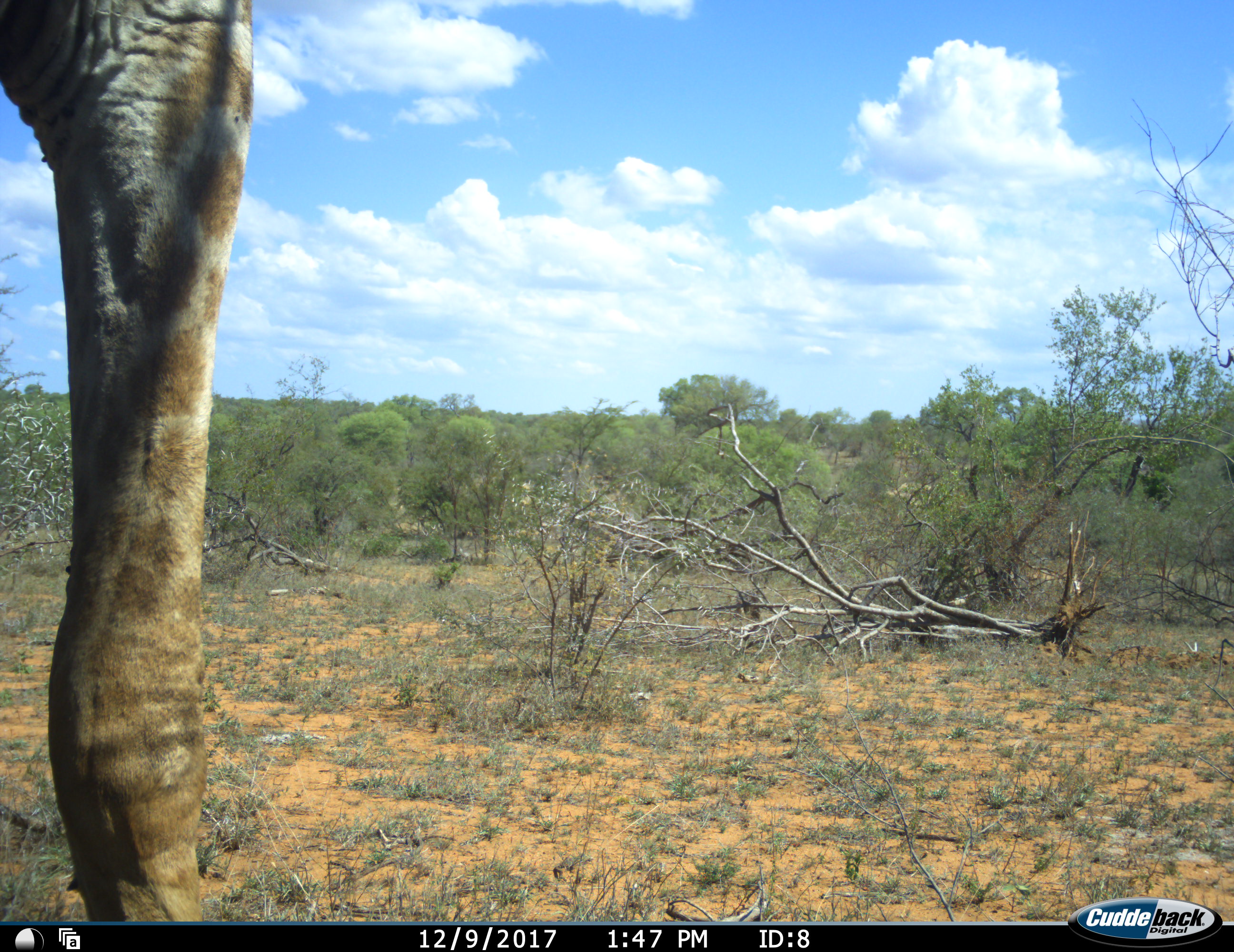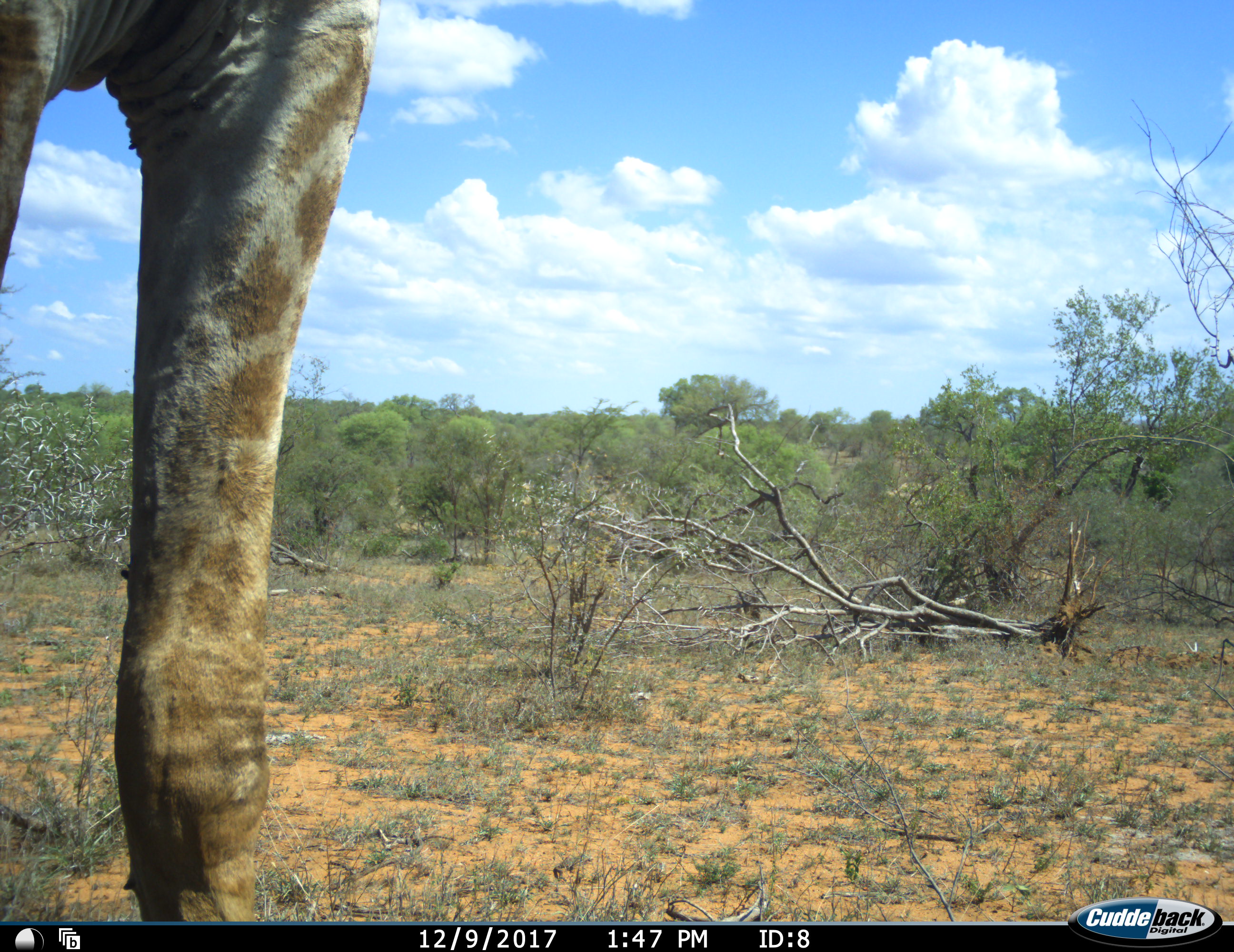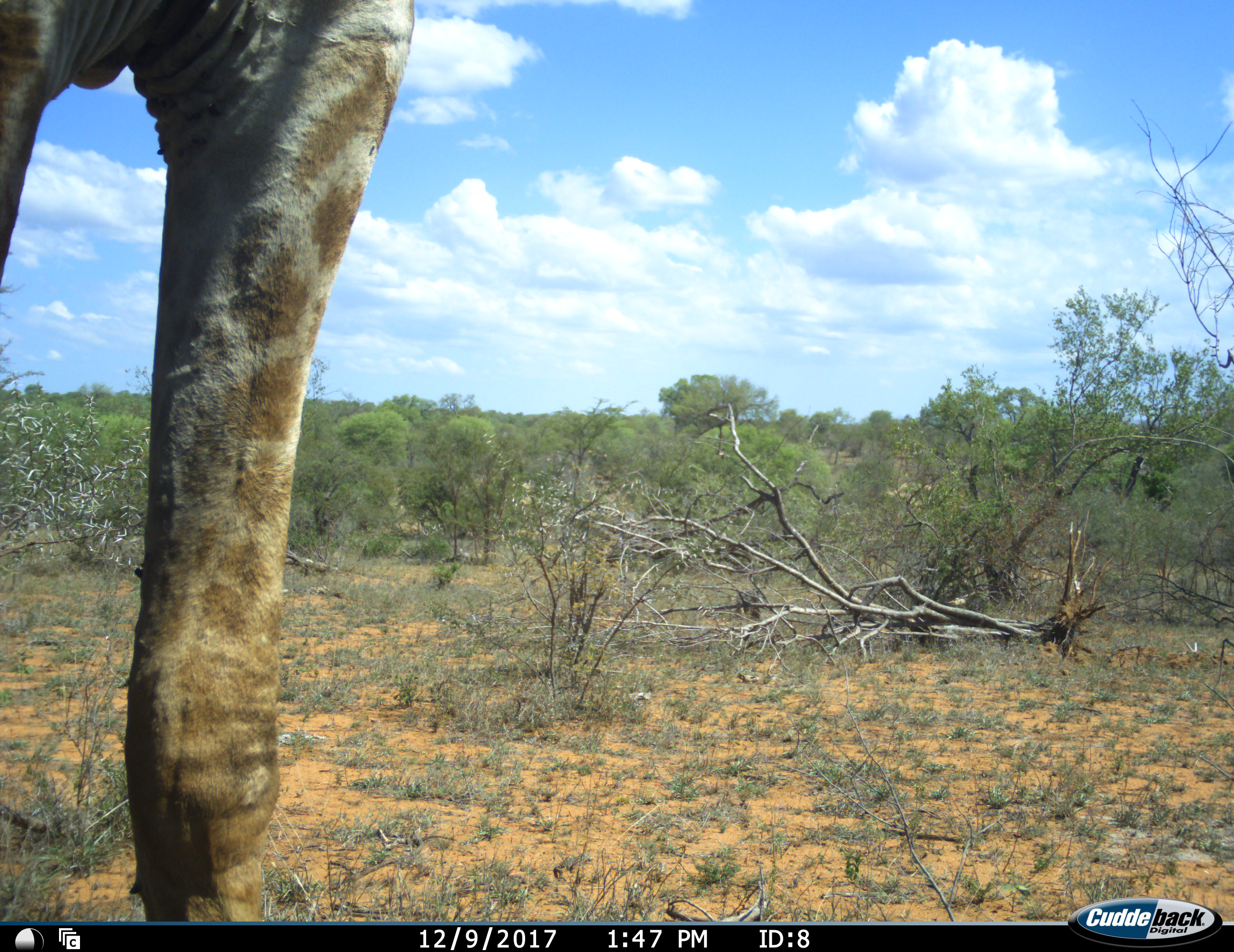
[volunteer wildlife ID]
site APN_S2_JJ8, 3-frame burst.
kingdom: Animalia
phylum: Chordata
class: Mammalia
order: Artiodactyla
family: Giraffidae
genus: Giraffa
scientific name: Giraffa camelopardalis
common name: giraffe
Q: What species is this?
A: Giraffe (Giraffa camelopardalis).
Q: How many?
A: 1.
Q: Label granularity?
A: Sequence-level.